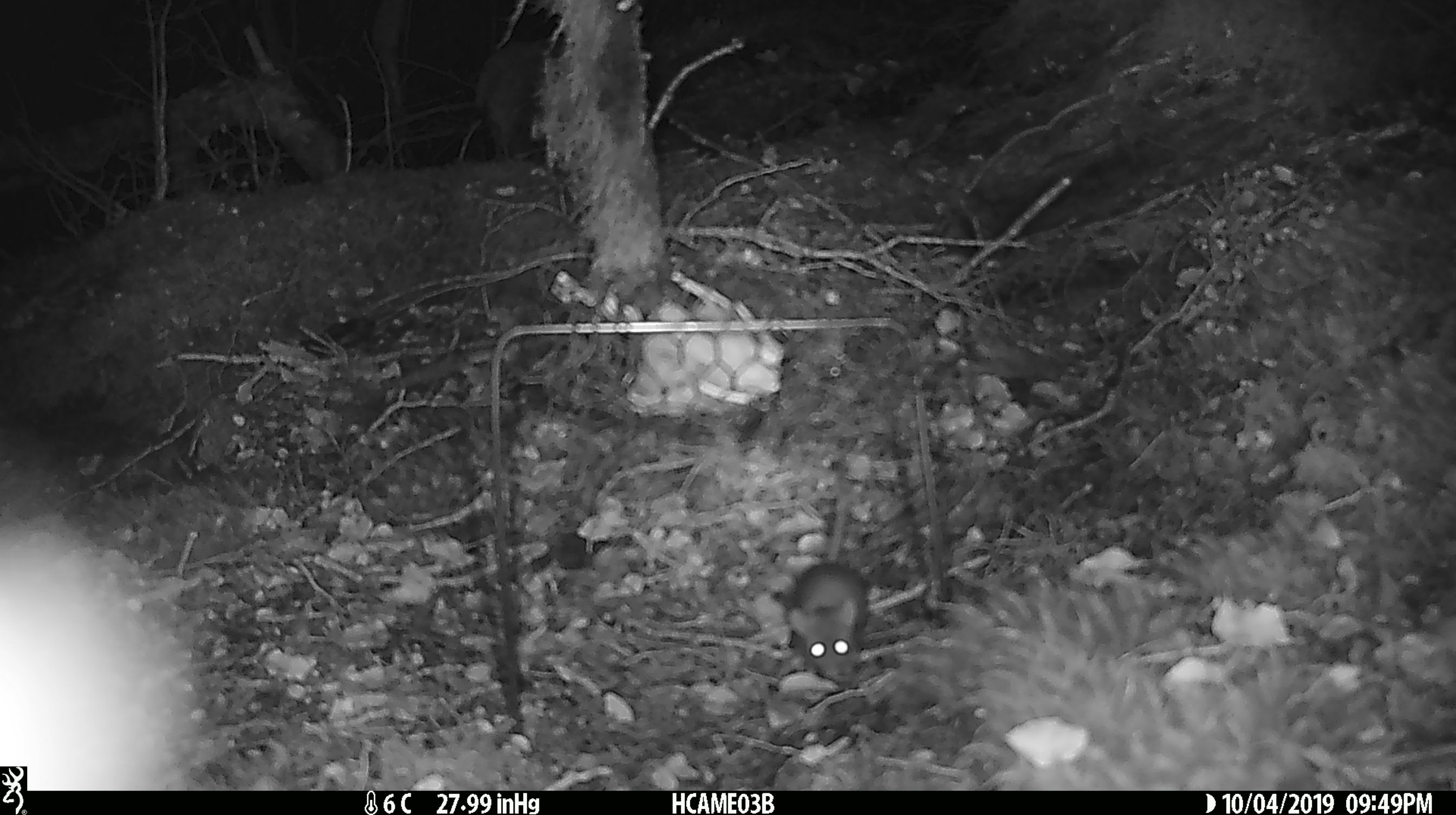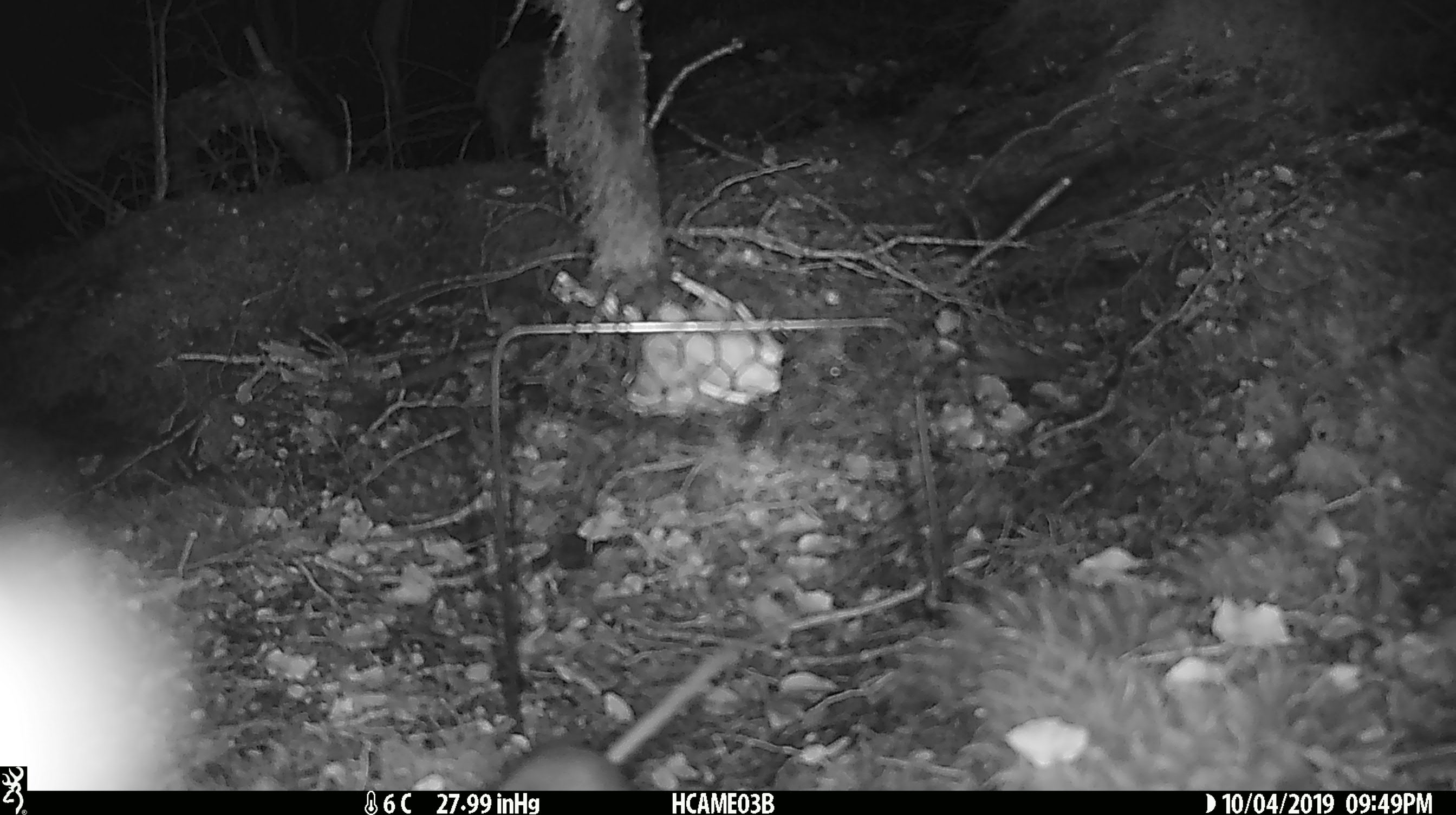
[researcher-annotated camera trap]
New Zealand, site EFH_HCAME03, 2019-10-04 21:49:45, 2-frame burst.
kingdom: Animalia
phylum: Chordata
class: Mammalia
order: Rodentia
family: Muridae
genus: Mus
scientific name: Mus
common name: mouse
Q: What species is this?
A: Mouse (Mus).